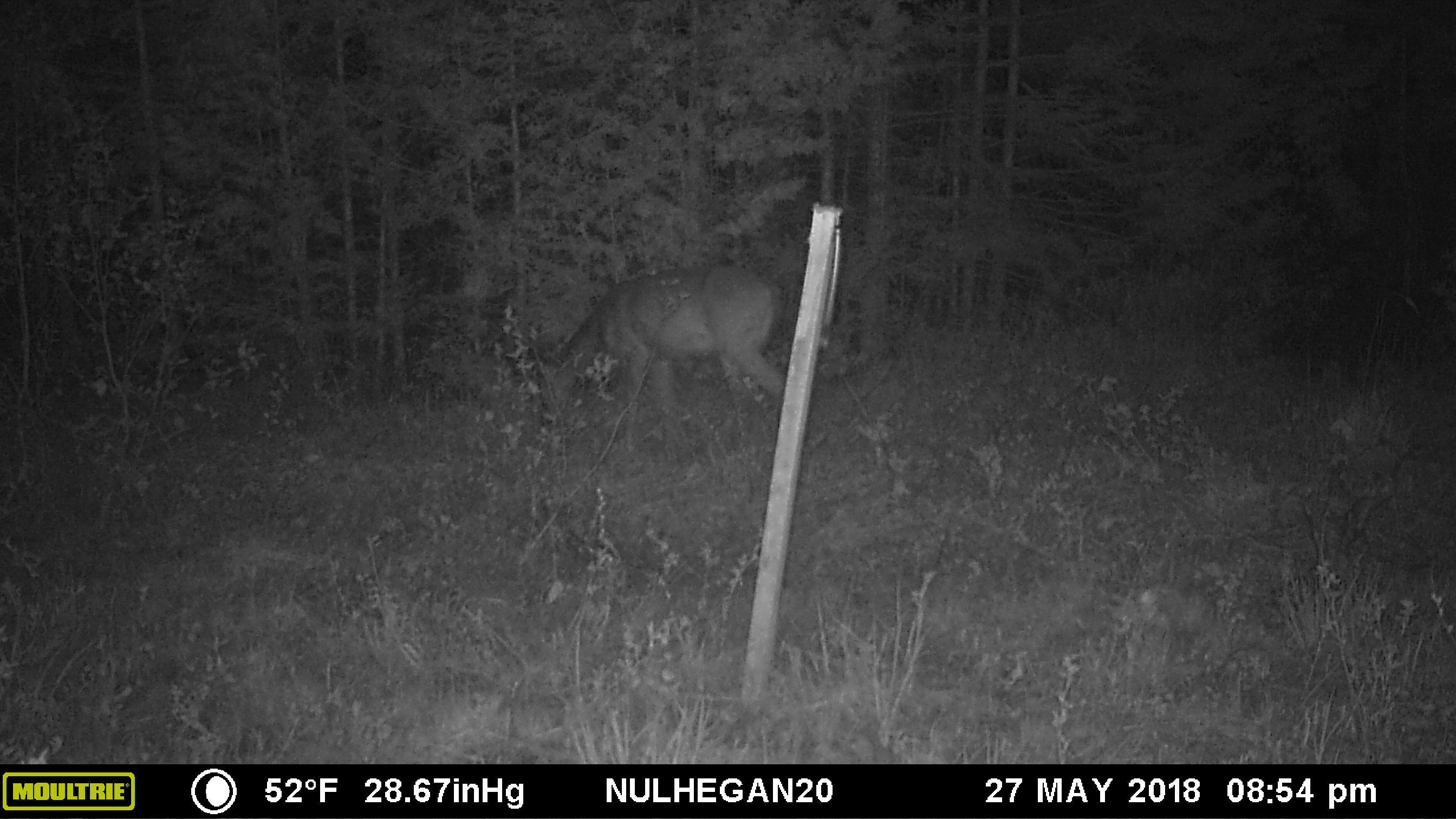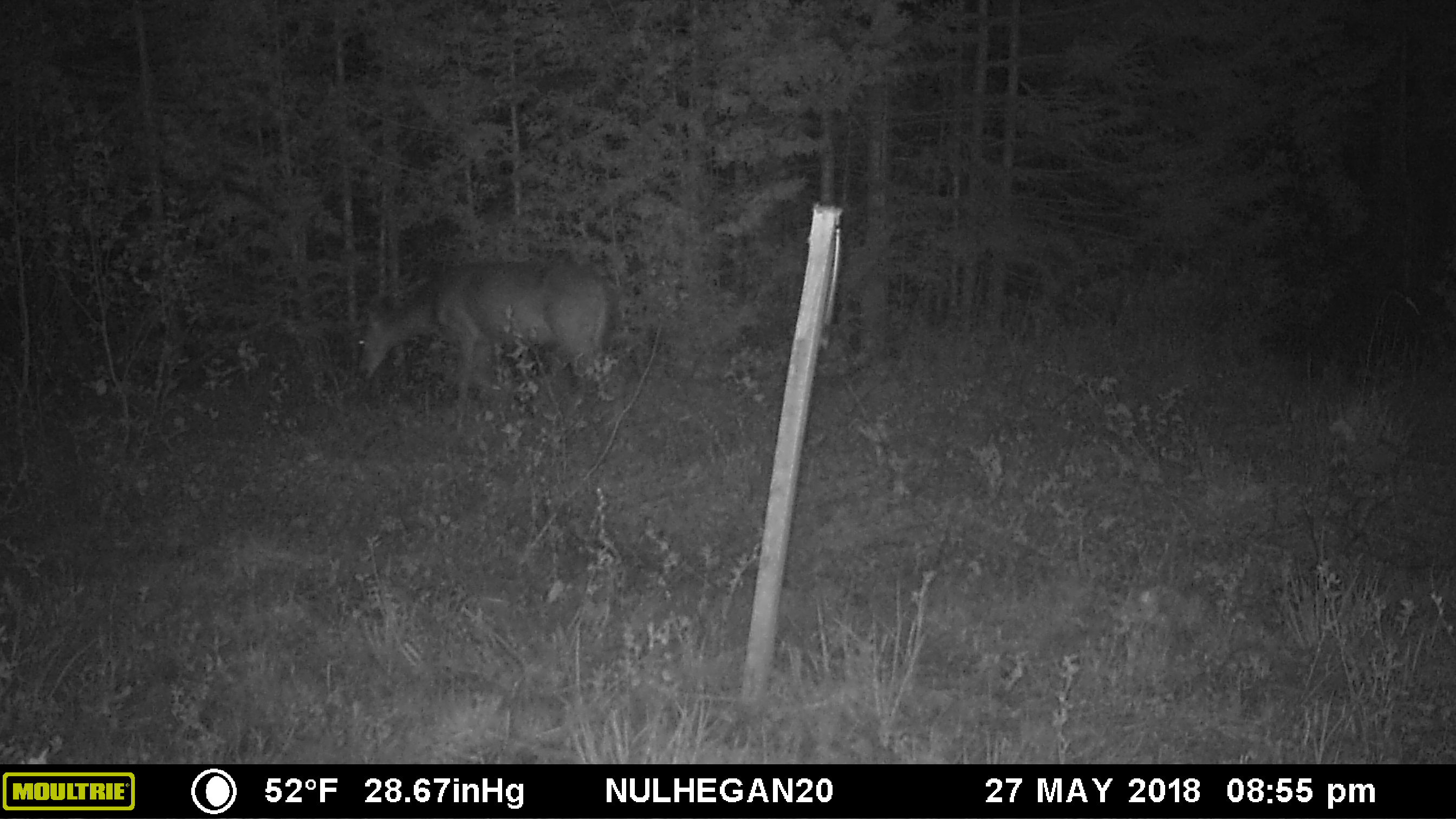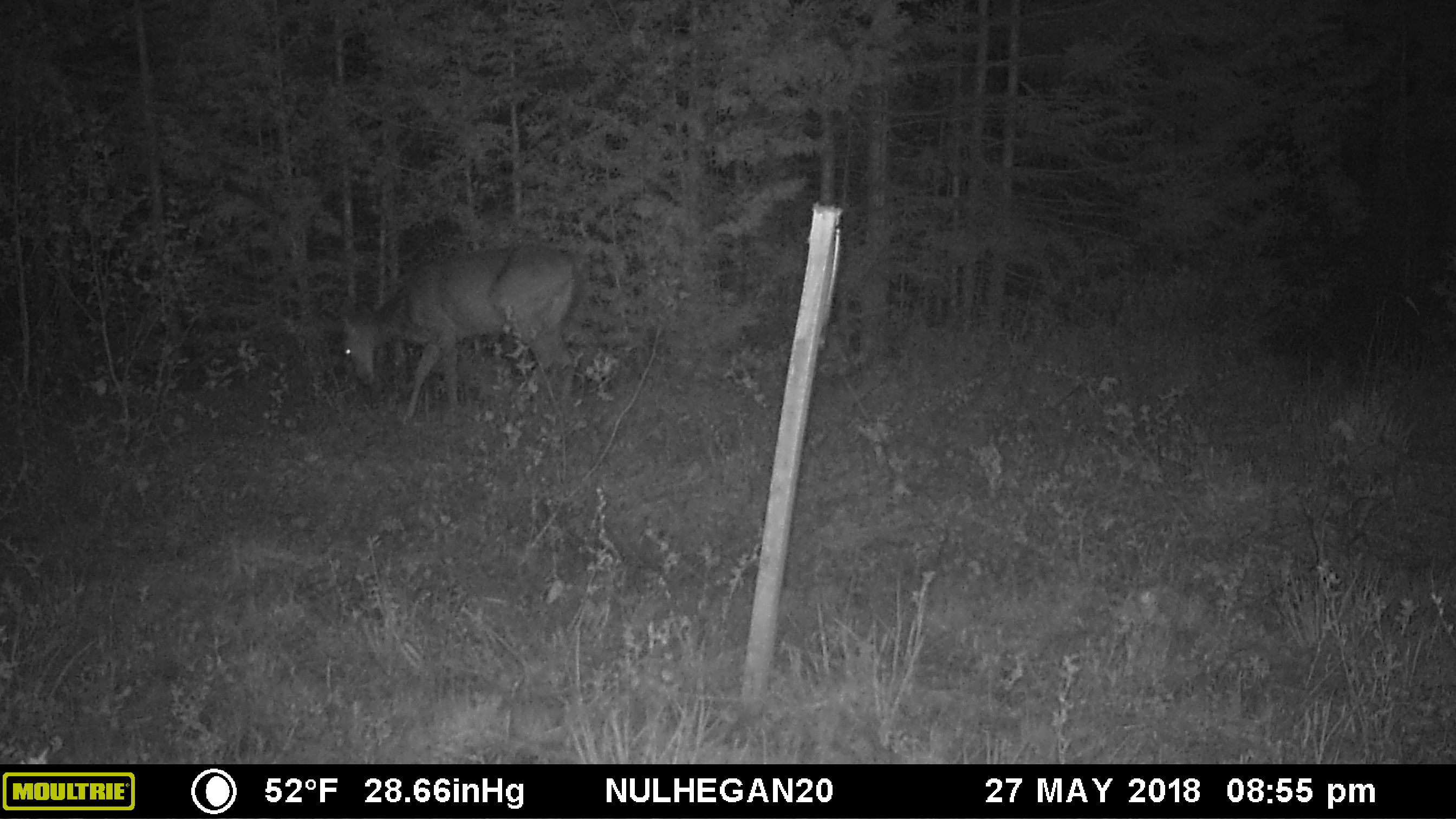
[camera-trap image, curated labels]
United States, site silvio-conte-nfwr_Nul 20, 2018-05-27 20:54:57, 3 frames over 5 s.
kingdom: Animalia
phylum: Chordata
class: Mammalia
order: Artiodactyla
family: Cervidae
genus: Odocoileus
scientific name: Odocoileus virginianus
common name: white-tailed deer